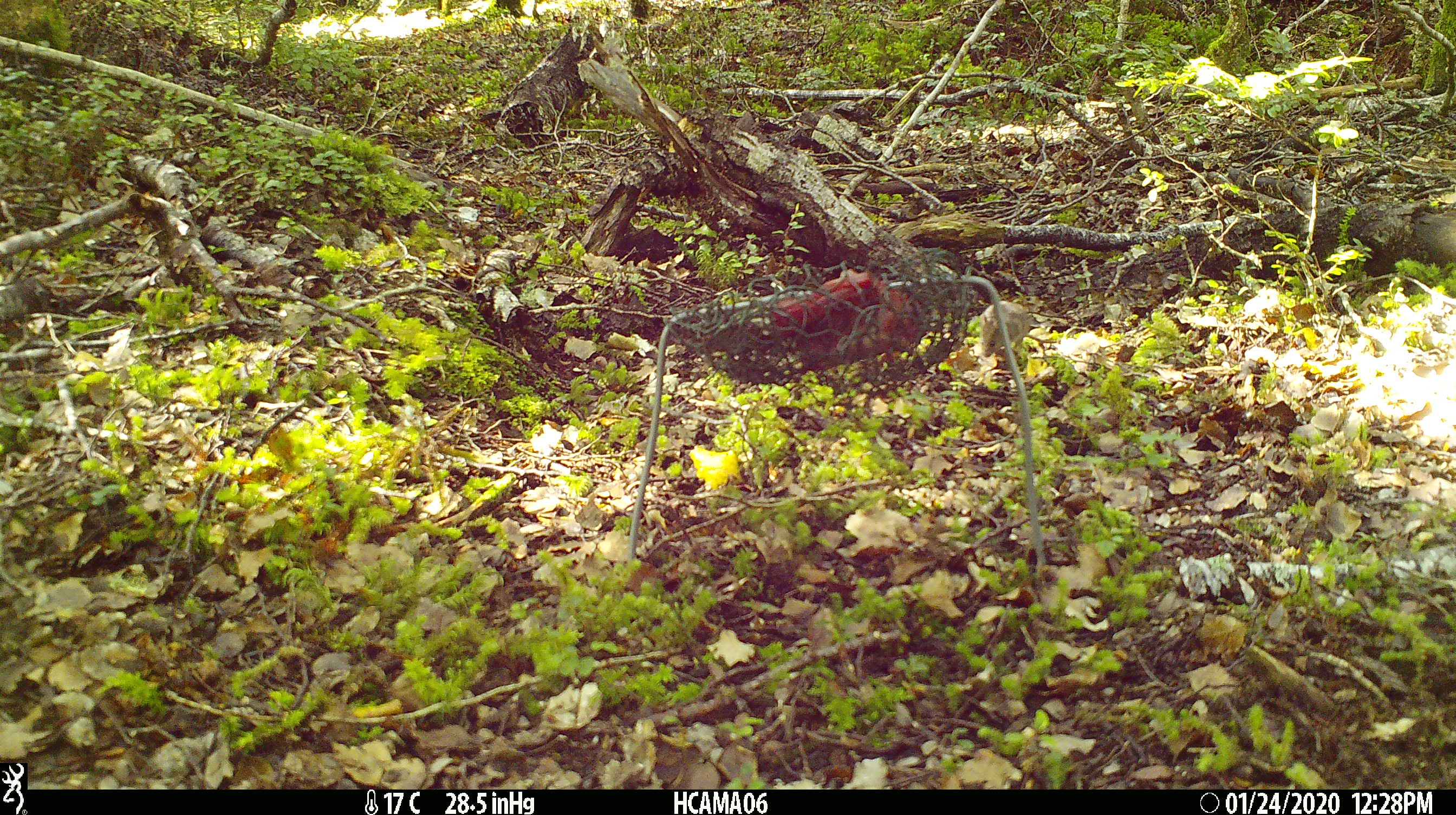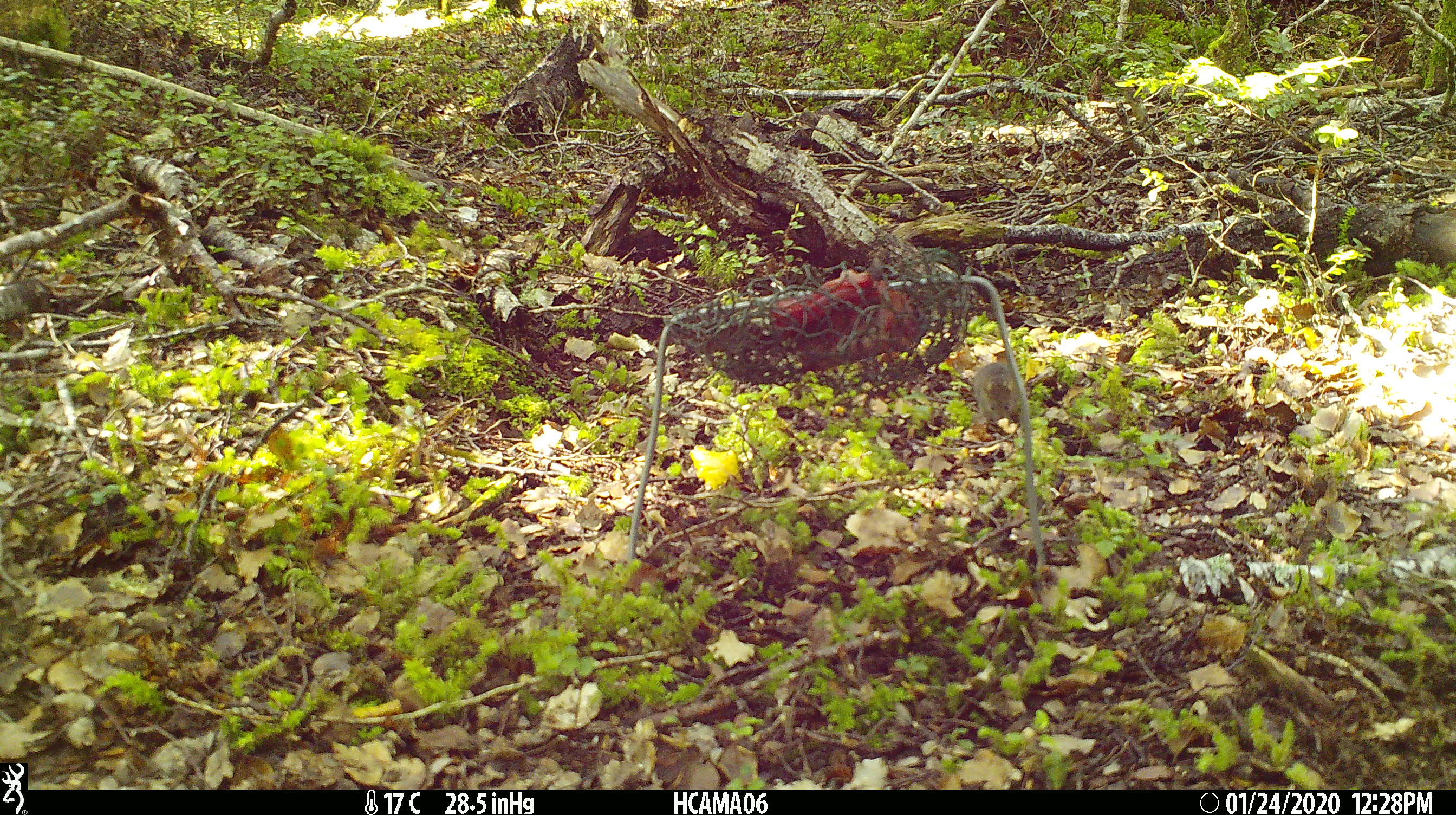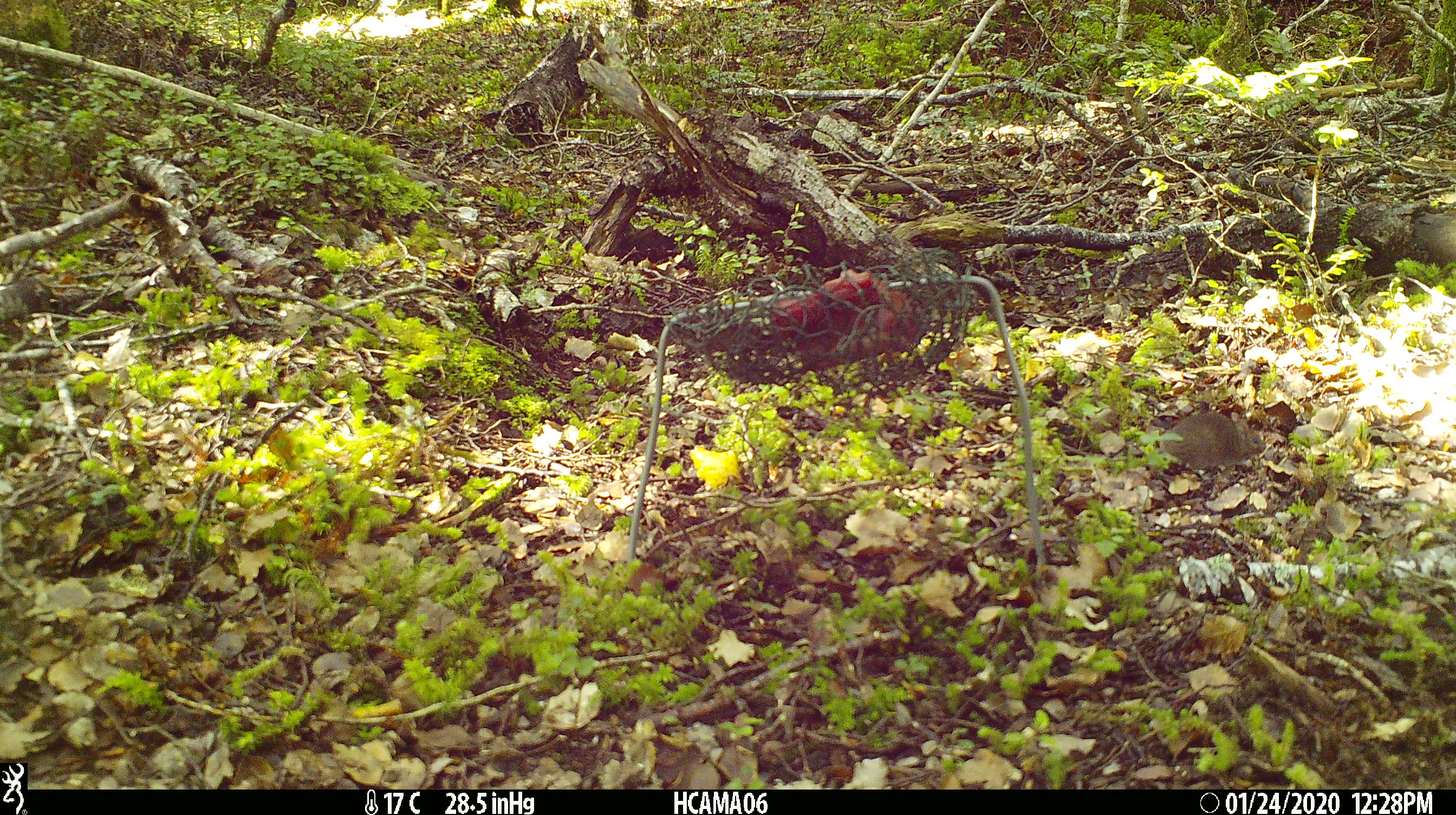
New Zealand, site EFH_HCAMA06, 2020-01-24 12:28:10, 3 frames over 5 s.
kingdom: Animalia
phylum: Chordata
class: Mammalia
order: Rodentia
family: Muridae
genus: Mus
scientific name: Mus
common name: mouse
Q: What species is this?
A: Mouse (Mus).